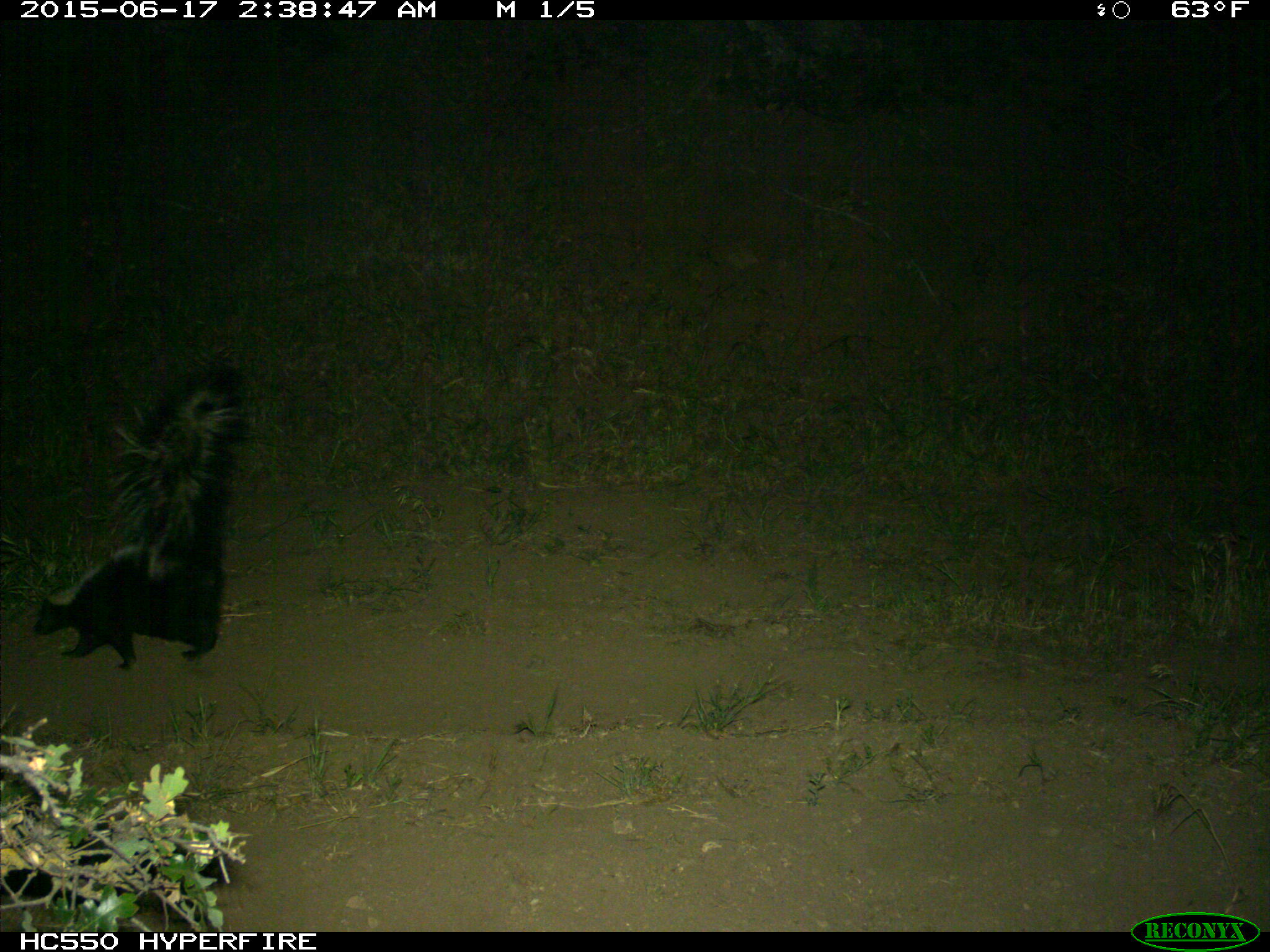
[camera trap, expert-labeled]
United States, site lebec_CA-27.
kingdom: Animalia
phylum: Chordata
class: Mammalia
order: Carnivora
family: Mephitidae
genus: Mephitis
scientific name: Mephitis mephitis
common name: striped skunk